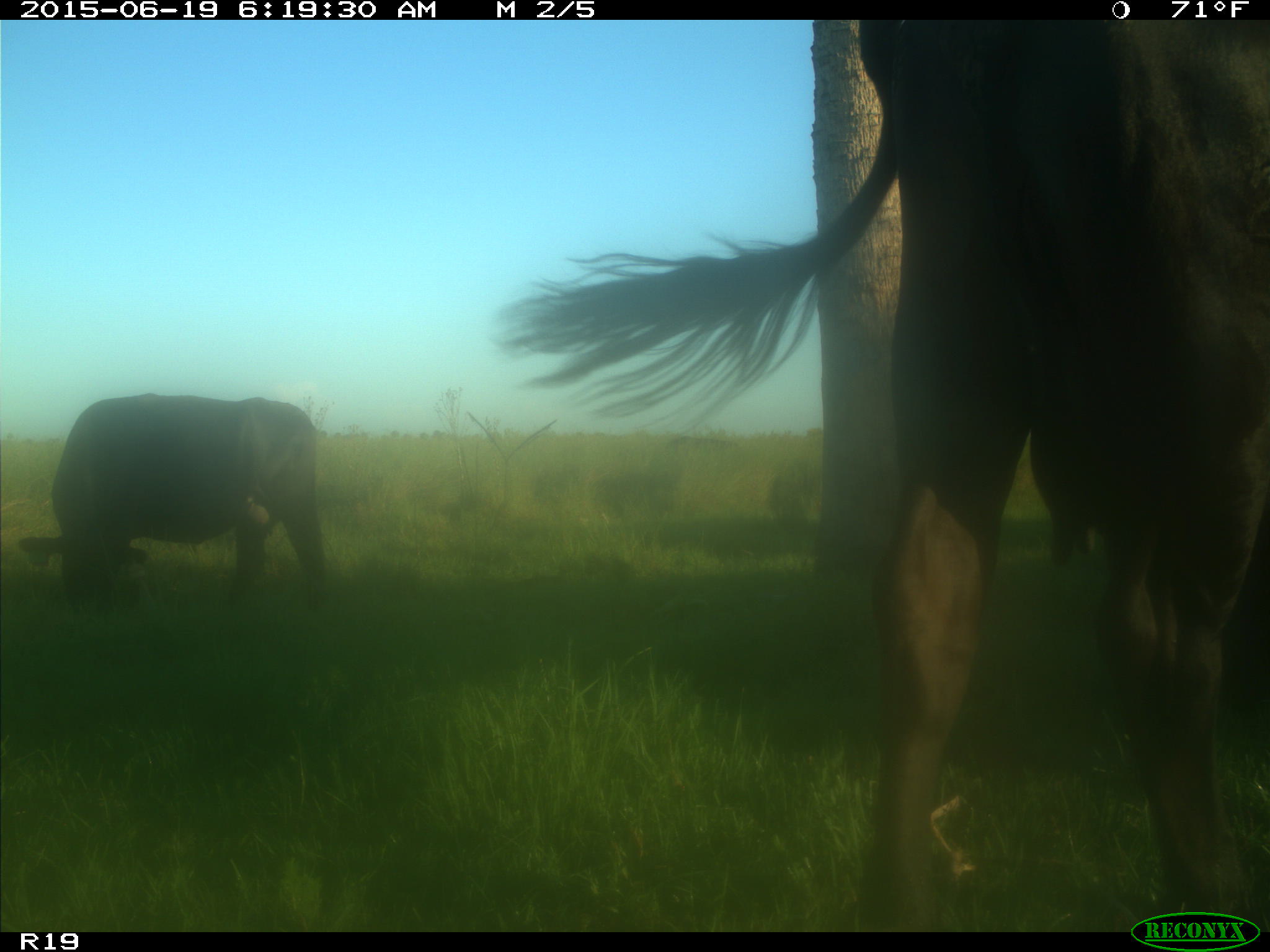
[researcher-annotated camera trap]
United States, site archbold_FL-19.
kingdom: Animalia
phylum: Chordata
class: Mammalia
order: Artiodactyla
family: Bovidae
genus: Bos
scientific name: Bos taurus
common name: domestic cow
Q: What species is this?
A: Bos taurus (domestic cow).